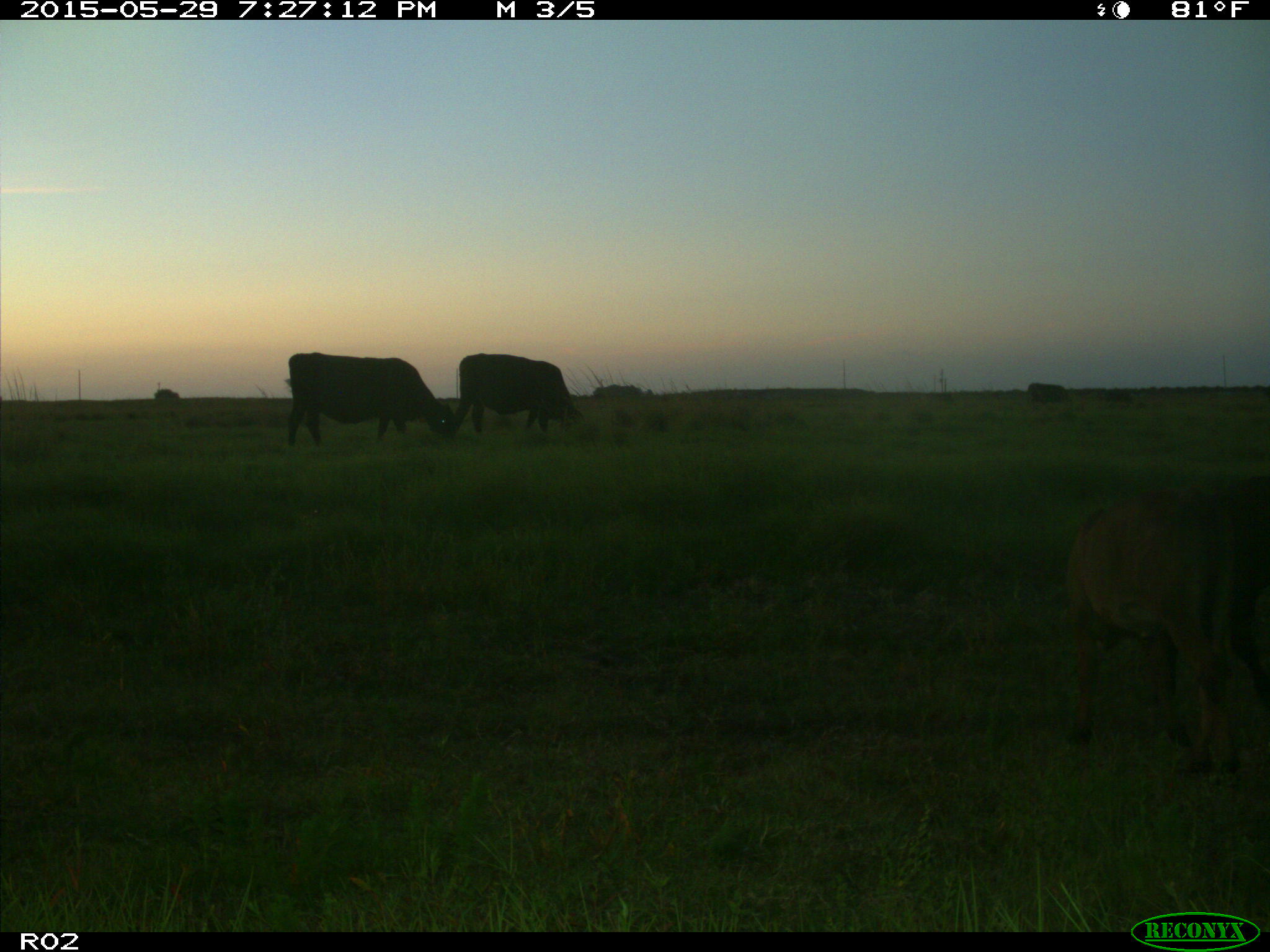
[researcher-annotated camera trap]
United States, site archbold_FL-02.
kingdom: Animalia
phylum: Chordata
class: Mammalia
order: Artiodactyla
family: Bovidae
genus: Bos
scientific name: Bos taurus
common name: domestic cow